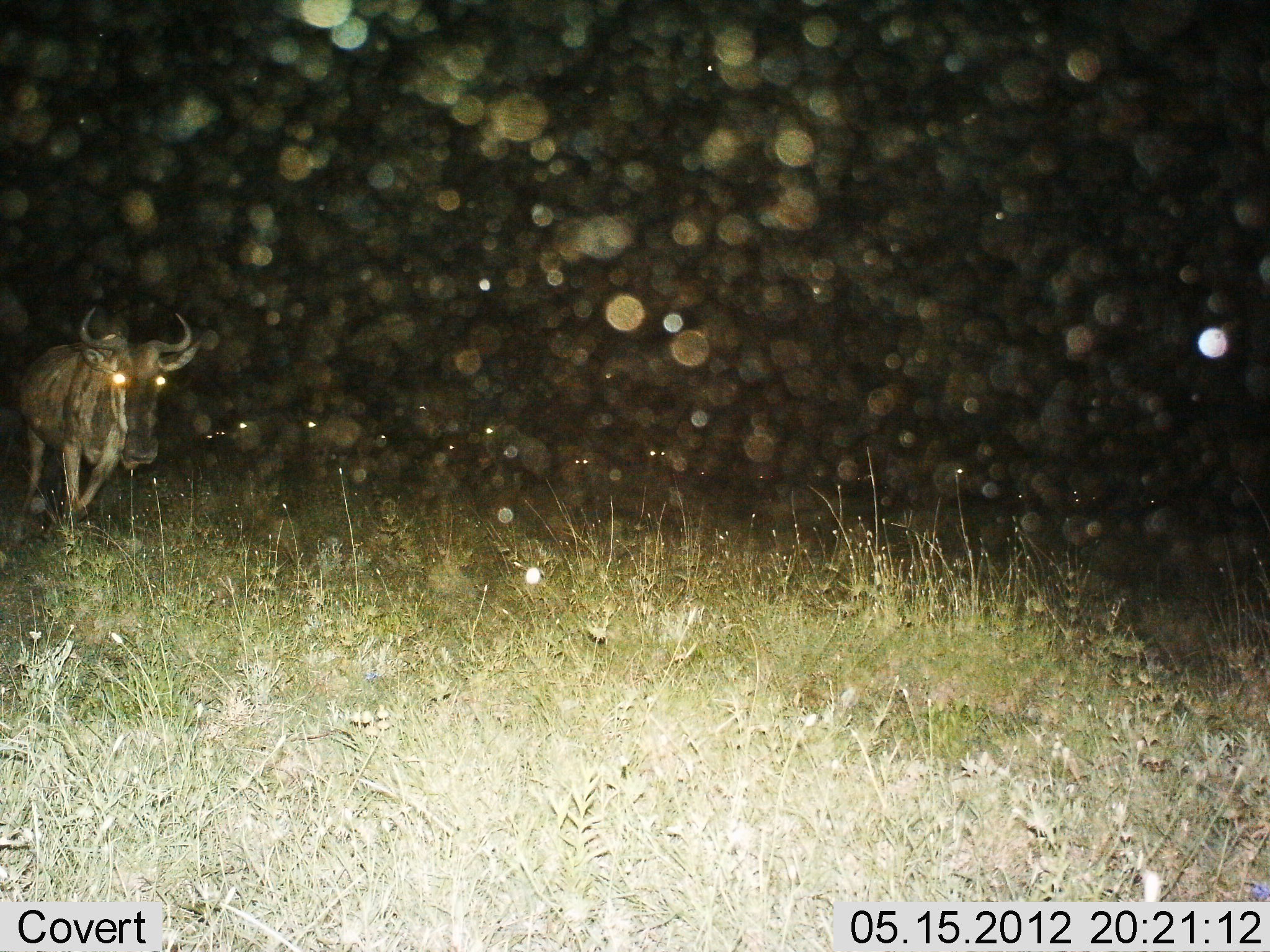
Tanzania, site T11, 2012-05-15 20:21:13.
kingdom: Animalia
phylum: Chordata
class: Mammalia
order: Artiodactyla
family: Bovidae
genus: Connochaetes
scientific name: Connochaetes taurinus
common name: blue wildebeest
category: wildebeest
Wildebeest (blue wildebeest) (Connochaetes taurinus), count 1. Behavior (volunteer vote fractions): standing 30%, resting 0%, moving 70%, interacting 0%. Young present (vote fraction): 0%. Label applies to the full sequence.